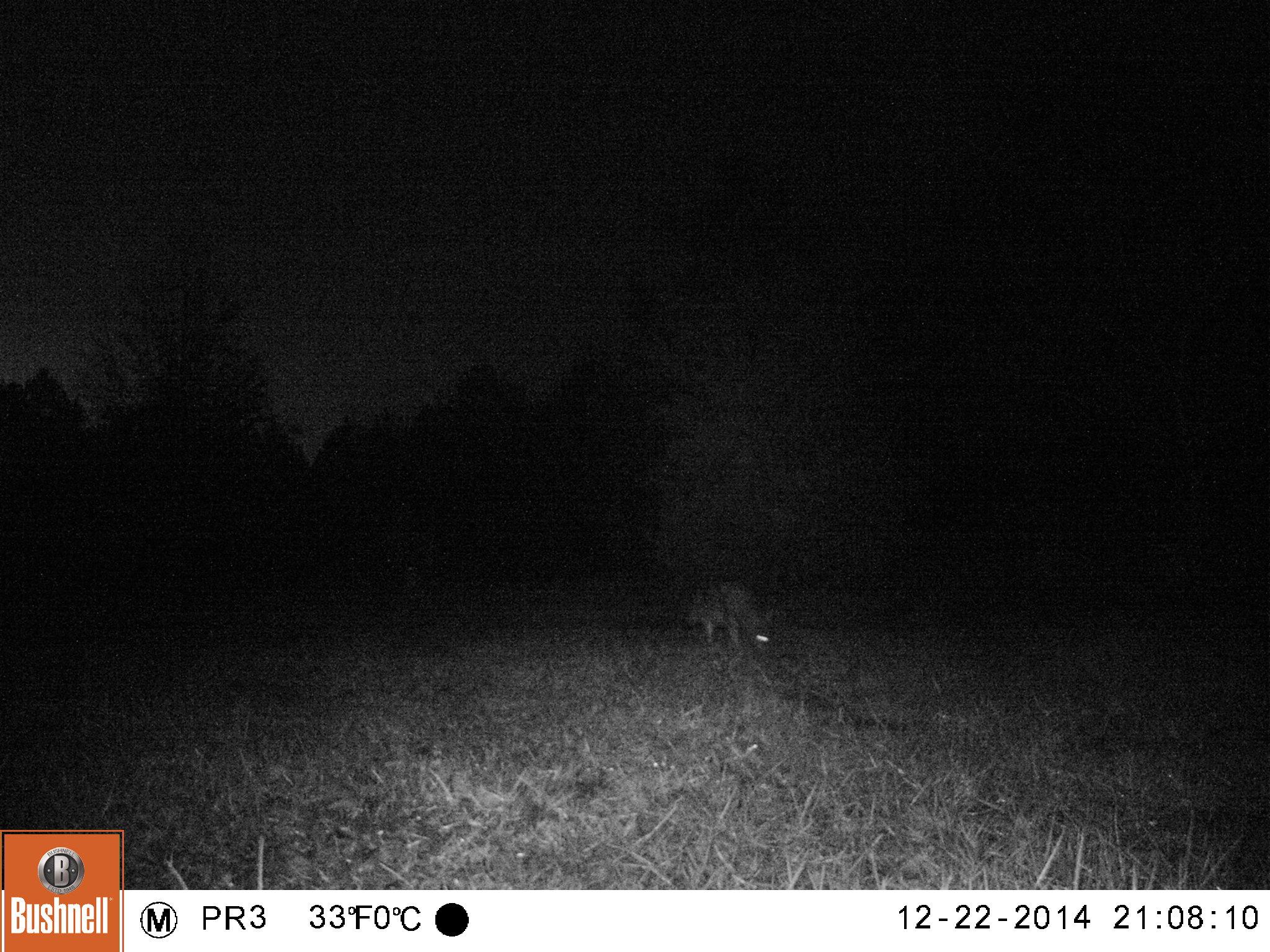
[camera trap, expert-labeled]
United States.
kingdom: Animalia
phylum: Chordata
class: Mammalia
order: Carnivora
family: Canidae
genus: Canis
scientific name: Canis latrans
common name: coyote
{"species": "Coyote (Canis latrans)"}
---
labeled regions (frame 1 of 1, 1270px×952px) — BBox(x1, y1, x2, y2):
Coyote: BBox(665, 562, 800, 661)